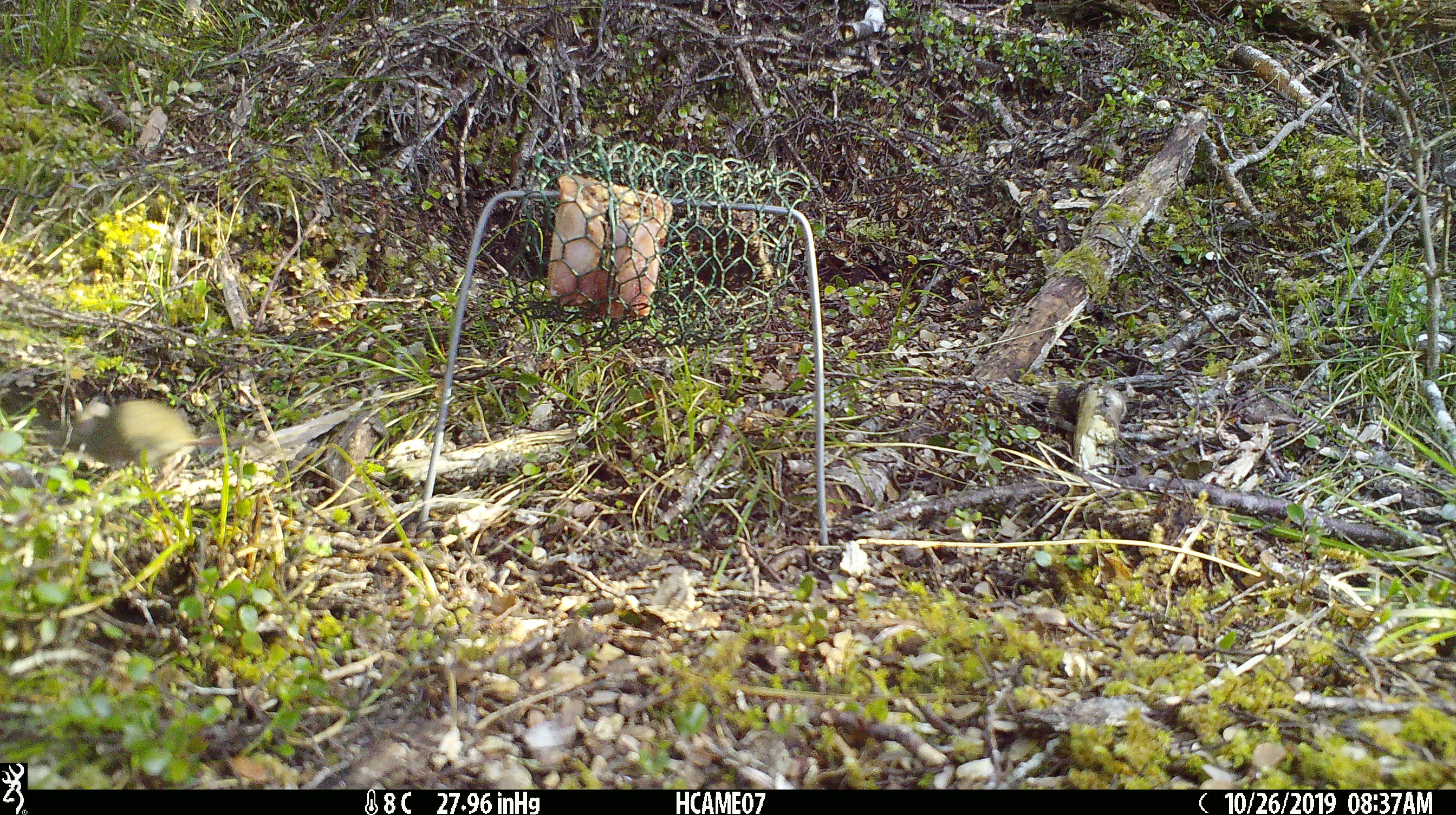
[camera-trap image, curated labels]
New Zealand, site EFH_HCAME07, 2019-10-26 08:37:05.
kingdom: Animalia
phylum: Chordata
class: Mammalia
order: Rodentia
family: Muridae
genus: Mus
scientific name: Mus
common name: mouse